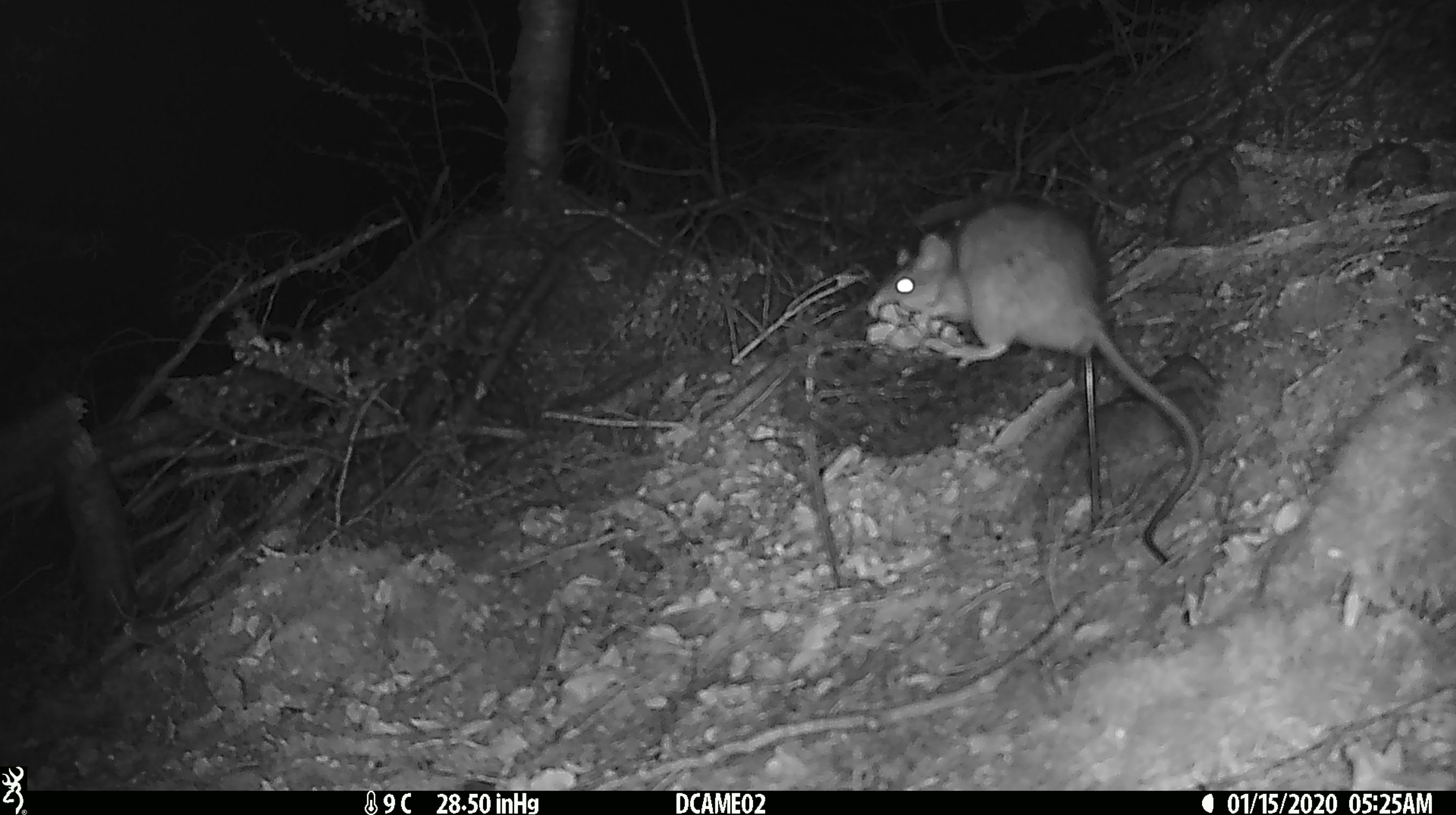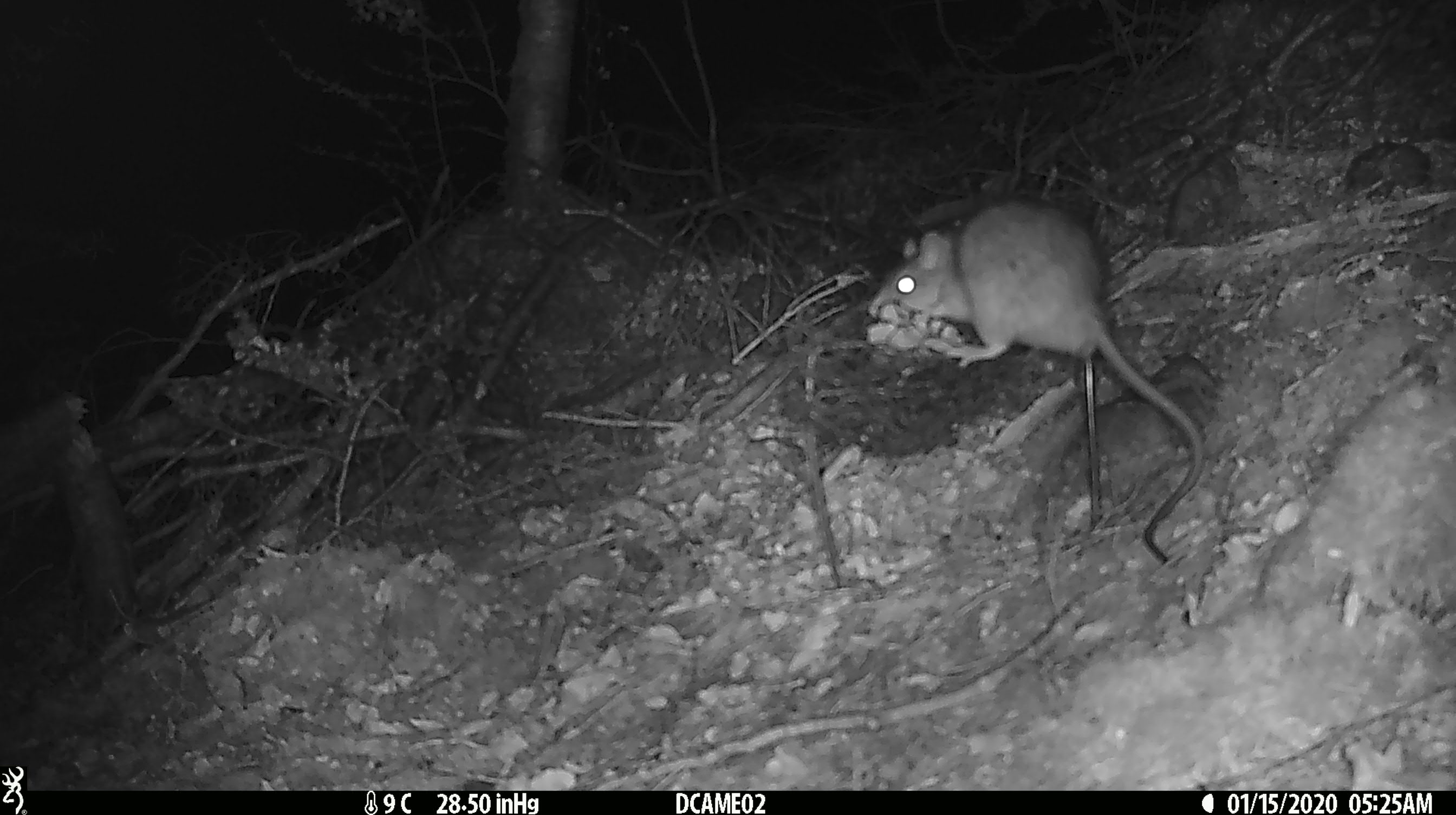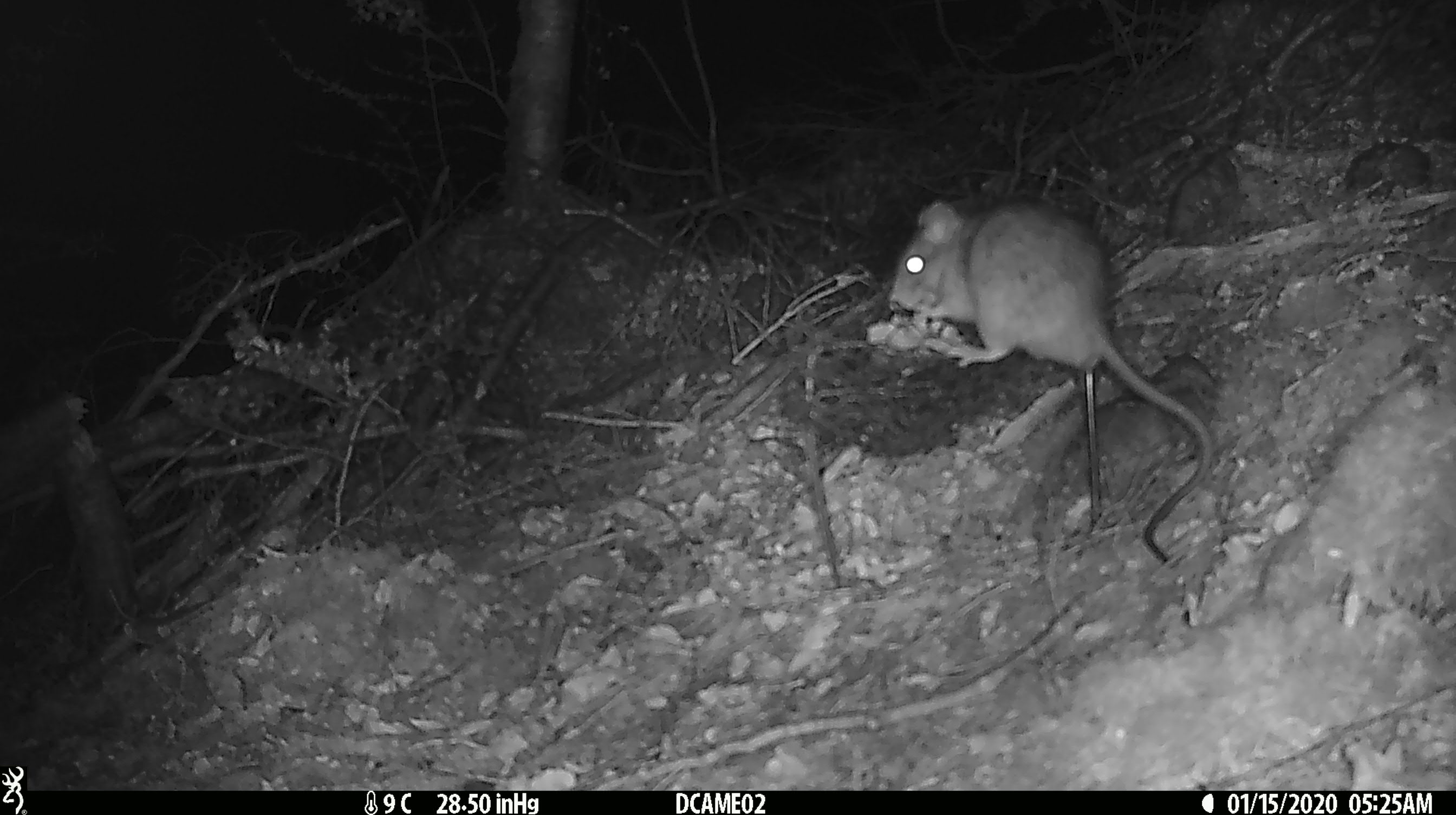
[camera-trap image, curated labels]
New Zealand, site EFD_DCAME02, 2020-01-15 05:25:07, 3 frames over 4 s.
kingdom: Animalia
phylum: Chordata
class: Mammalia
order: Rodentia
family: Muridae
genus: Rattus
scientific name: Rattus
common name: rat